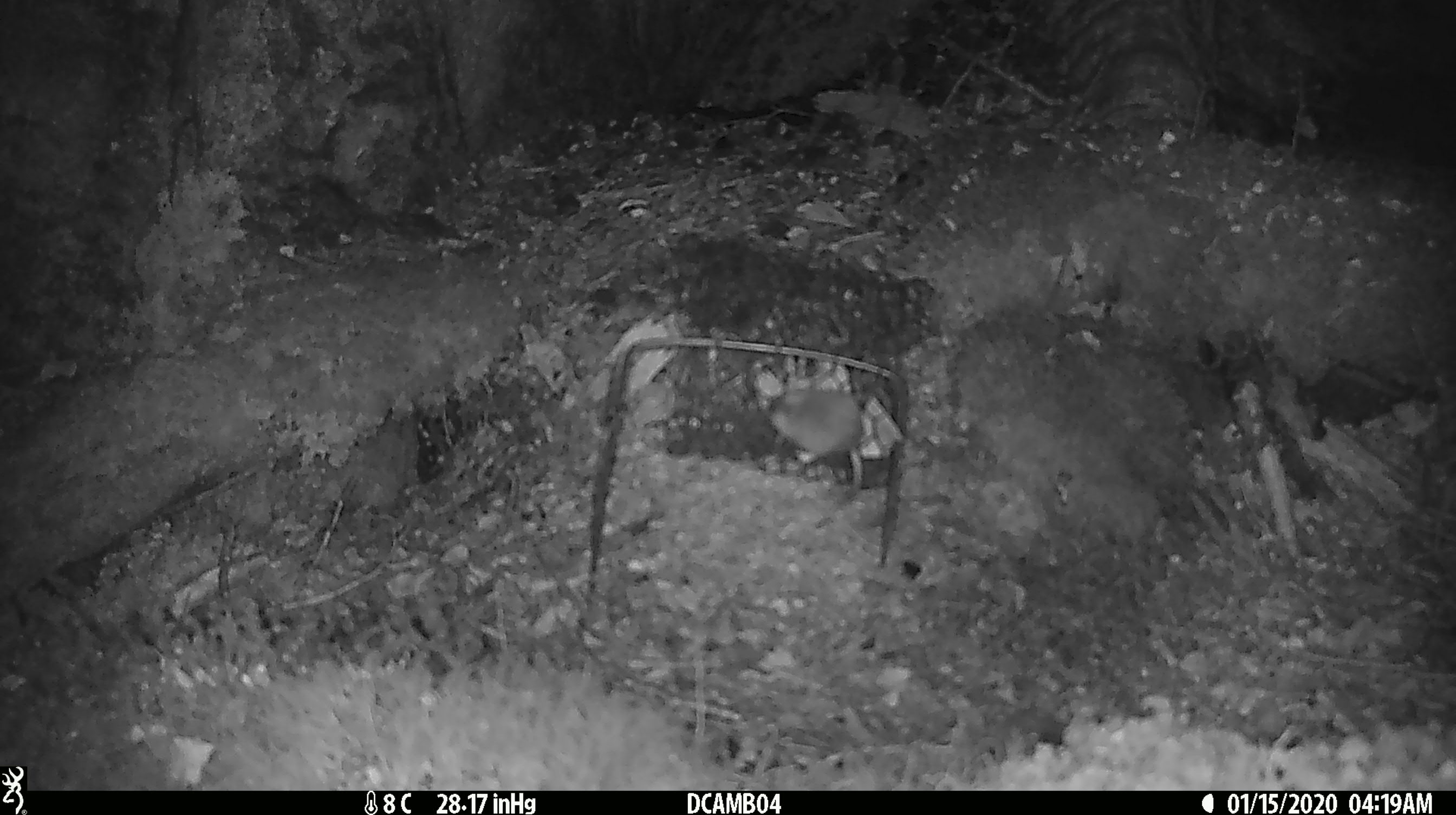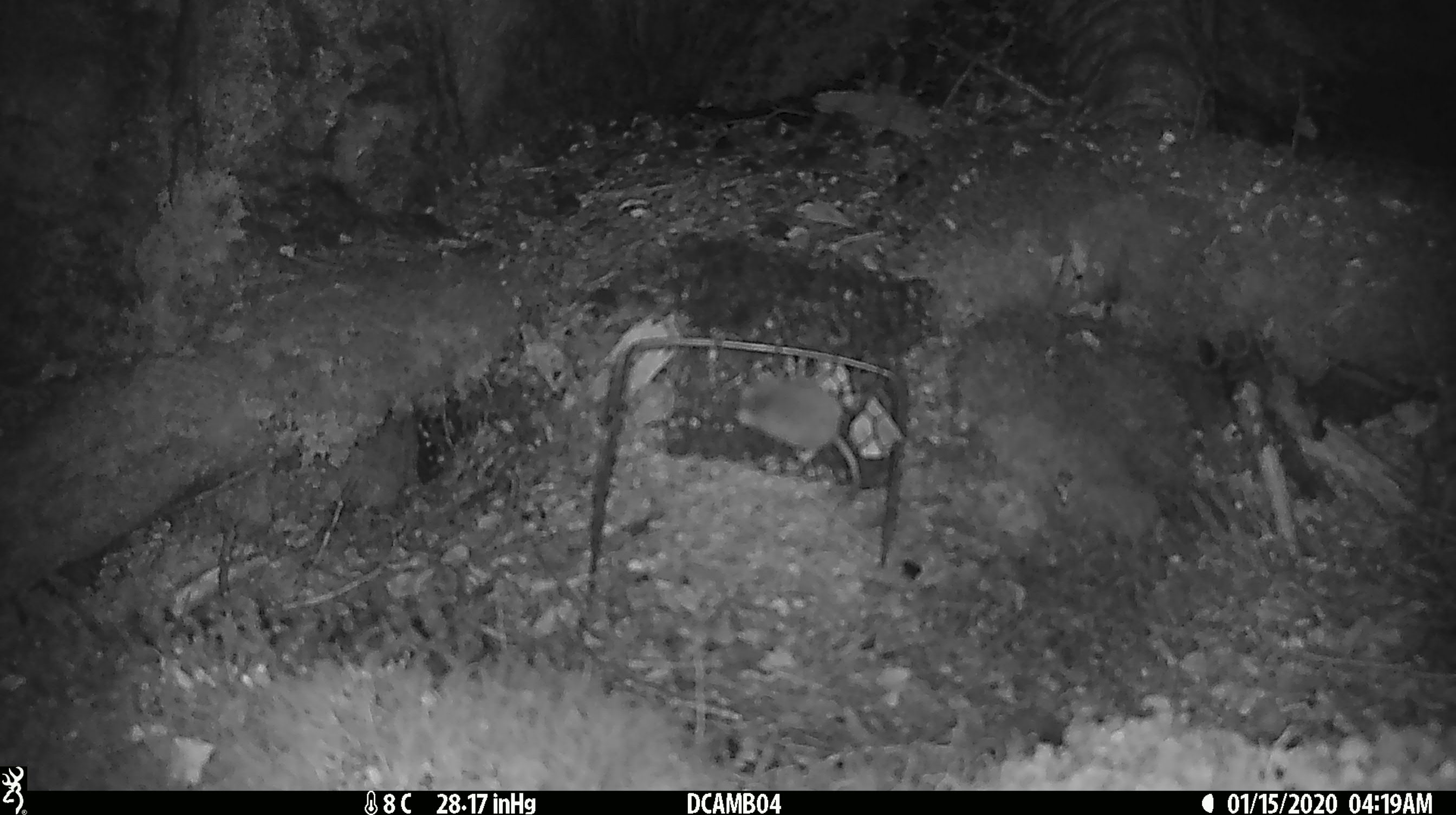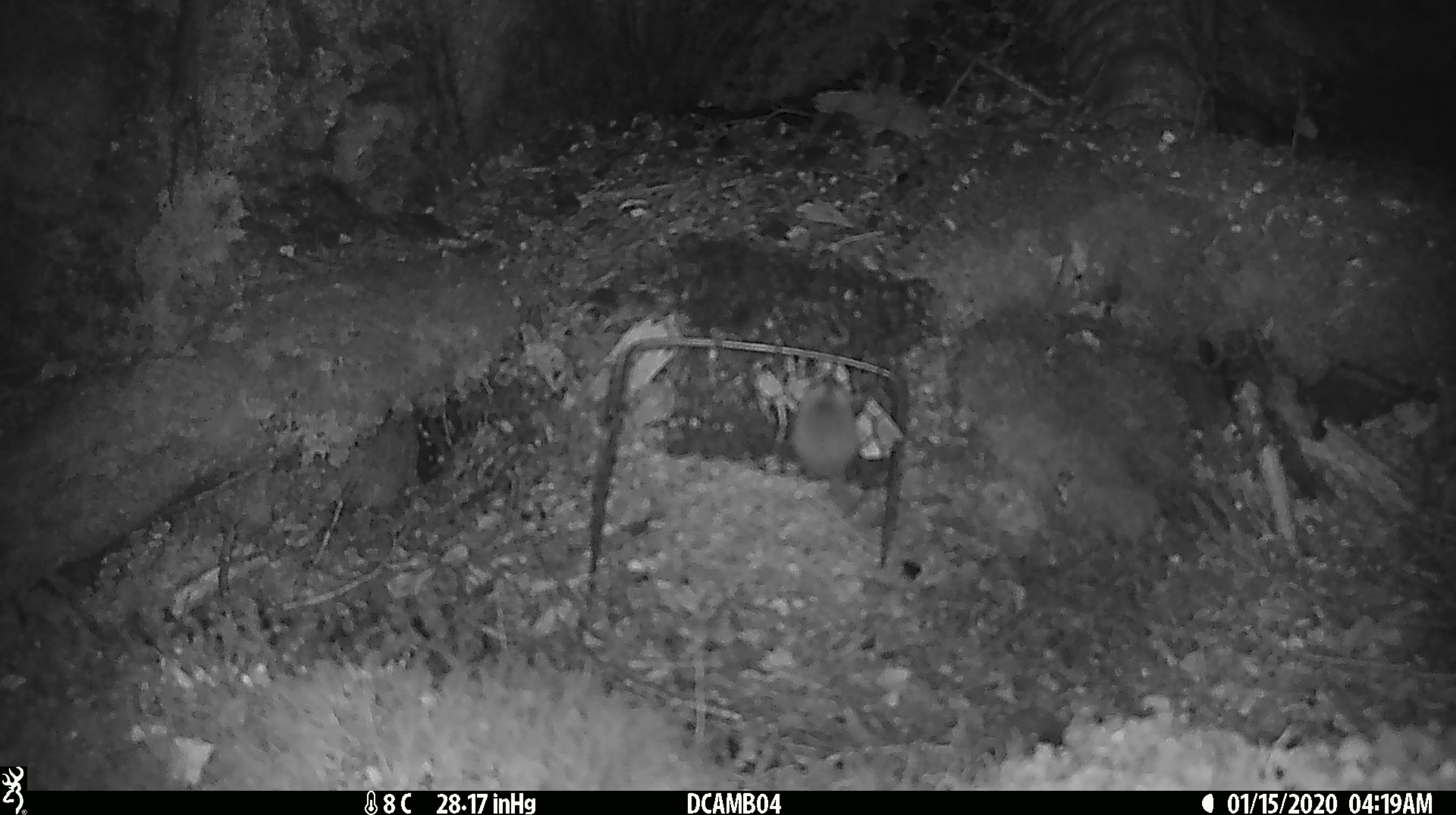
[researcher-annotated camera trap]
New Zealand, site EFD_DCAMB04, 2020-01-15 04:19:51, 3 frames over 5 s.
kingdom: Animalia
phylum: Chordata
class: Mammalia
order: Rodentia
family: Muridae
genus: Mus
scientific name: Mus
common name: mouse